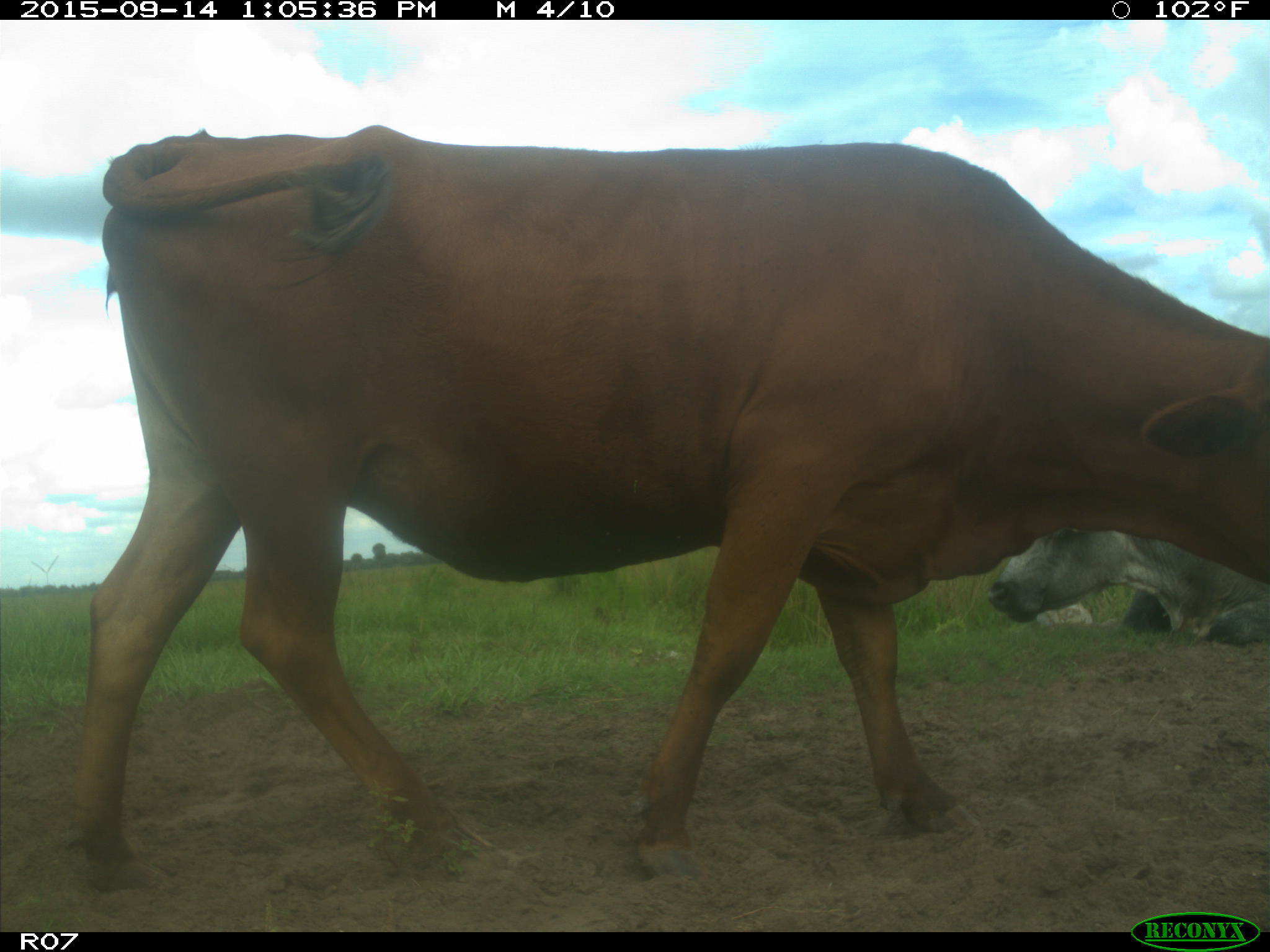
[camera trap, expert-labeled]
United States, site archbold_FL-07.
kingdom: Animalia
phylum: Chordata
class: Mammalia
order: Artiodactyla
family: Bovidae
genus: Bos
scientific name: Bos taurus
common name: domestic cow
Bos taurus (domestic cow).